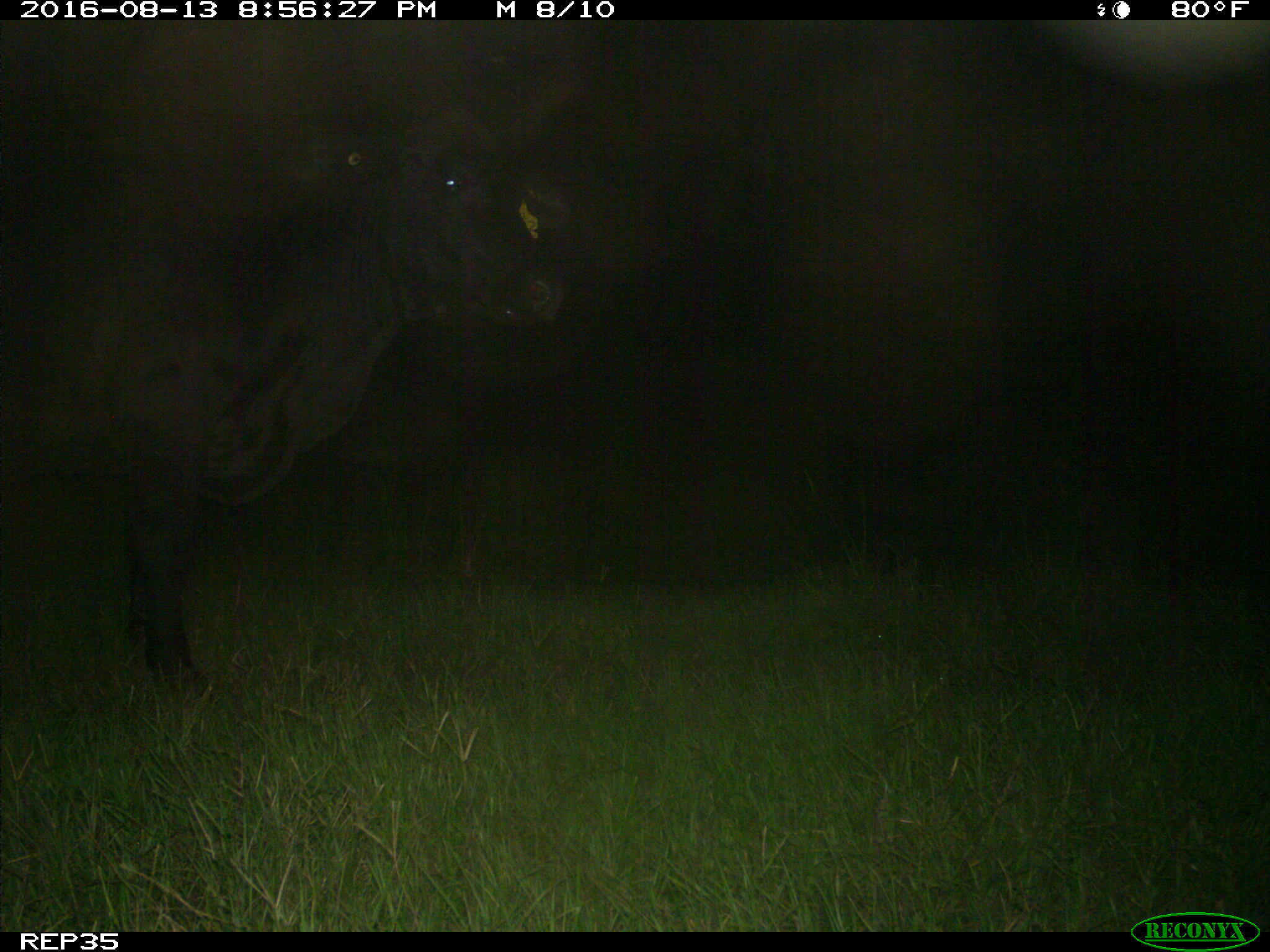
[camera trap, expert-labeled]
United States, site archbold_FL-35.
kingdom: Animalia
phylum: Chordata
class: Mammalia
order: Artiodactyla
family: Bovidae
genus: Bos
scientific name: Bos taurus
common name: domestic cow